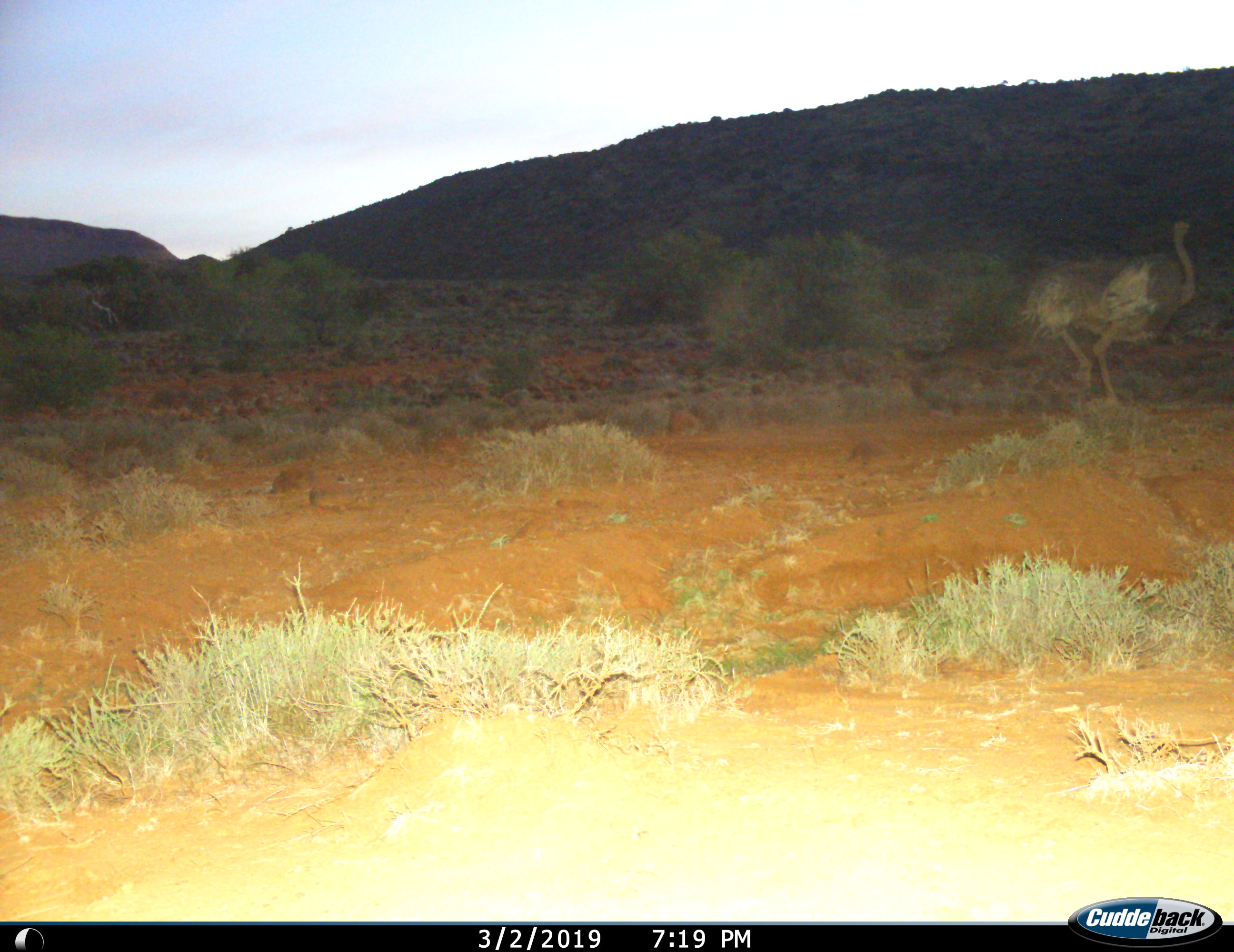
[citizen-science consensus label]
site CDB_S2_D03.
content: unidentified animal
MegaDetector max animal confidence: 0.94